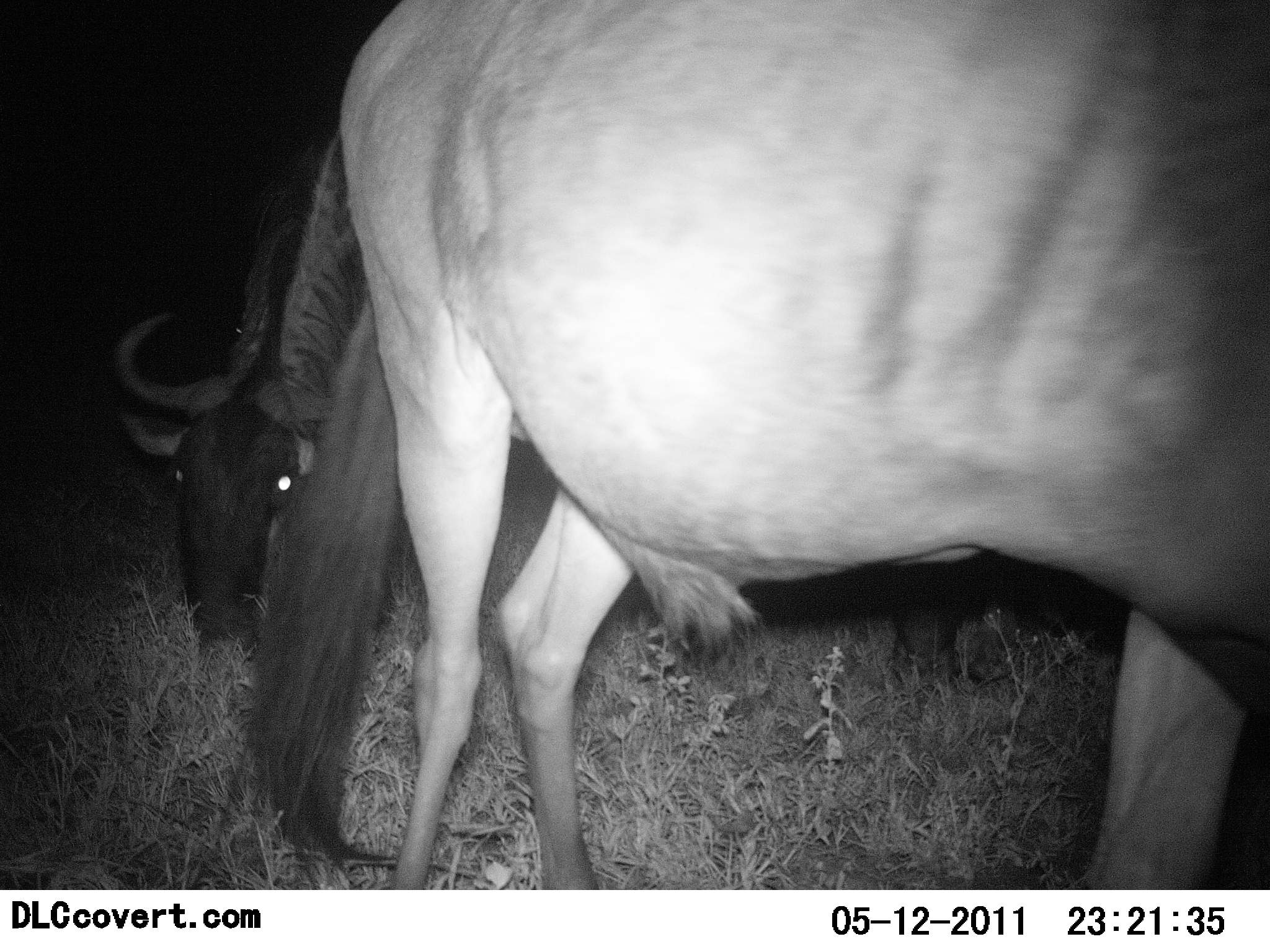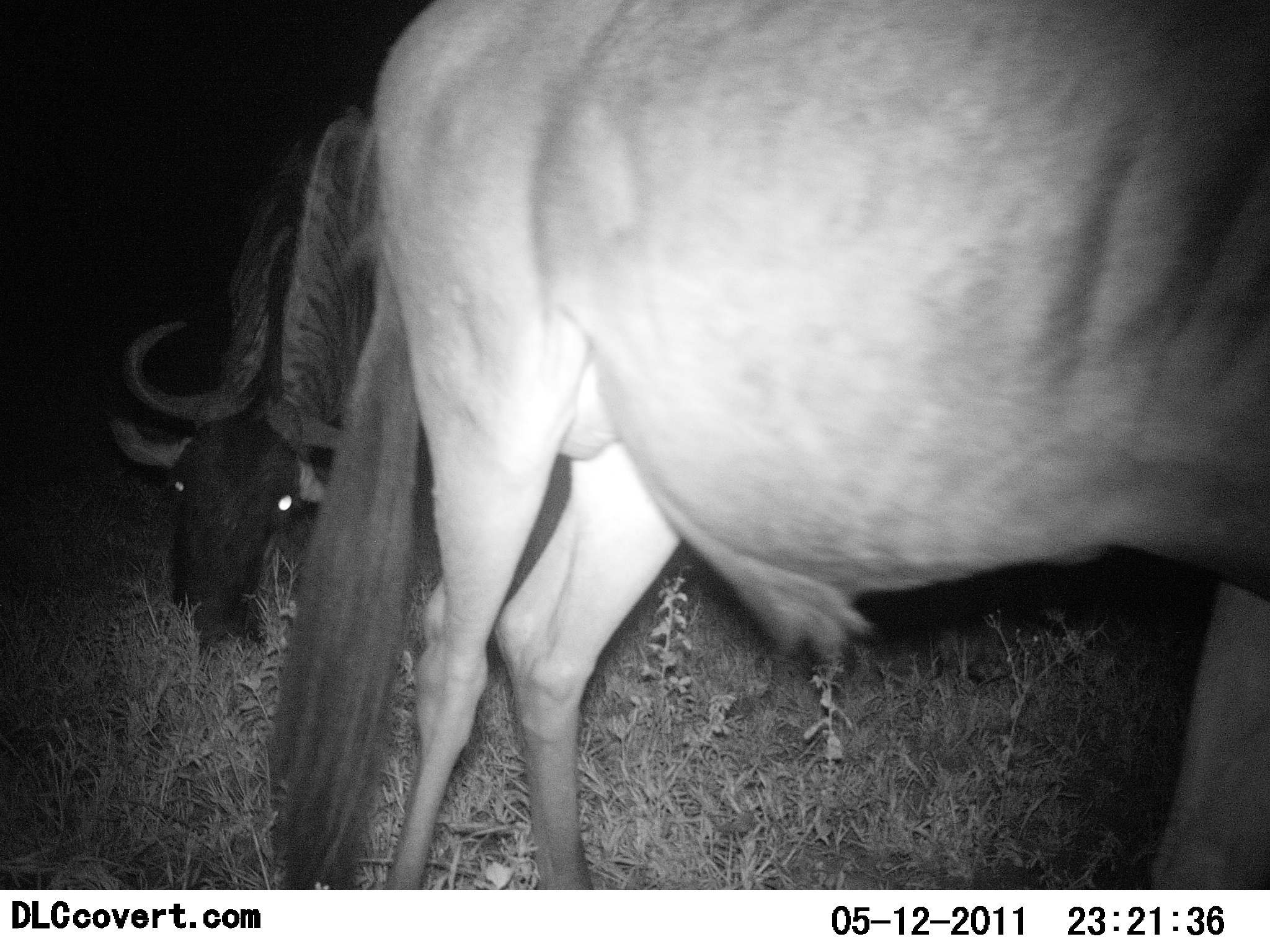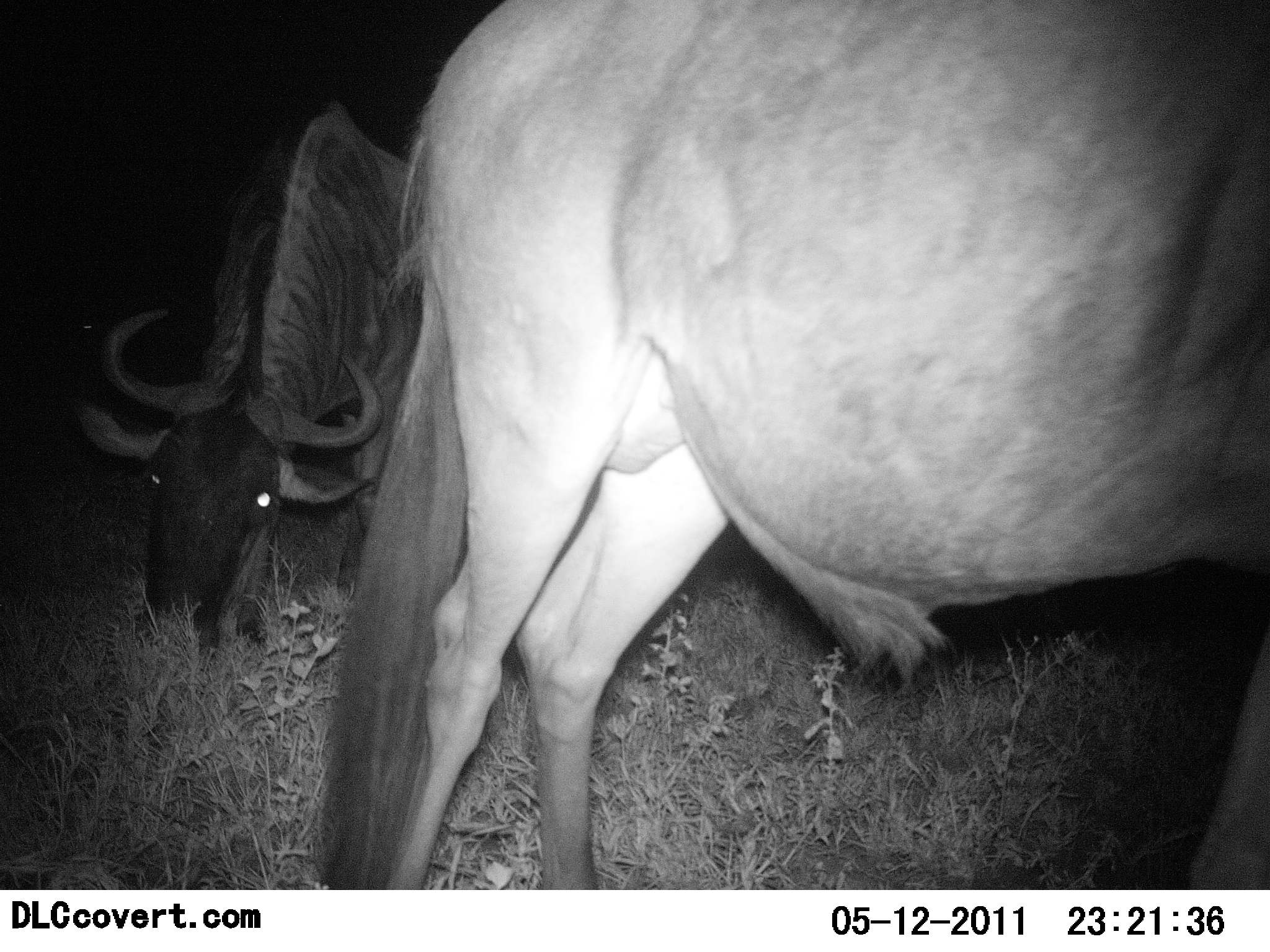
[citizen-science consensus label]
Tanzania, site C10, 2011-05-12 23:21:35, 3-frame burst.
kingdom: Animalia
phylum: Chordata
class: Mammalia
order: Artiodactyla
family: Bovidae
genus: Connochaetes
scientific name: Connochaetes taurinus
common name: blue wildebeest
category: wildebeest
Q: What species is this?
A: Wildebeest (blue wildebeest) (Connochaetes taurinus).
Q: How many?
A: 2.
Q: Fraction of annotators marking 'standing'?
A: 50%.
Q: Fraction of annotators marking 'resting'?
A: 0%.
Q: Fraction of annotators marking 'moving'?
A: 25%.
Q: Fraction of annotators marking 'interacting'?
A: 0%.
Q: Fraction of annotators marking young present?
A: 0%.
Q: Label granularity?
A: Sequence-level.